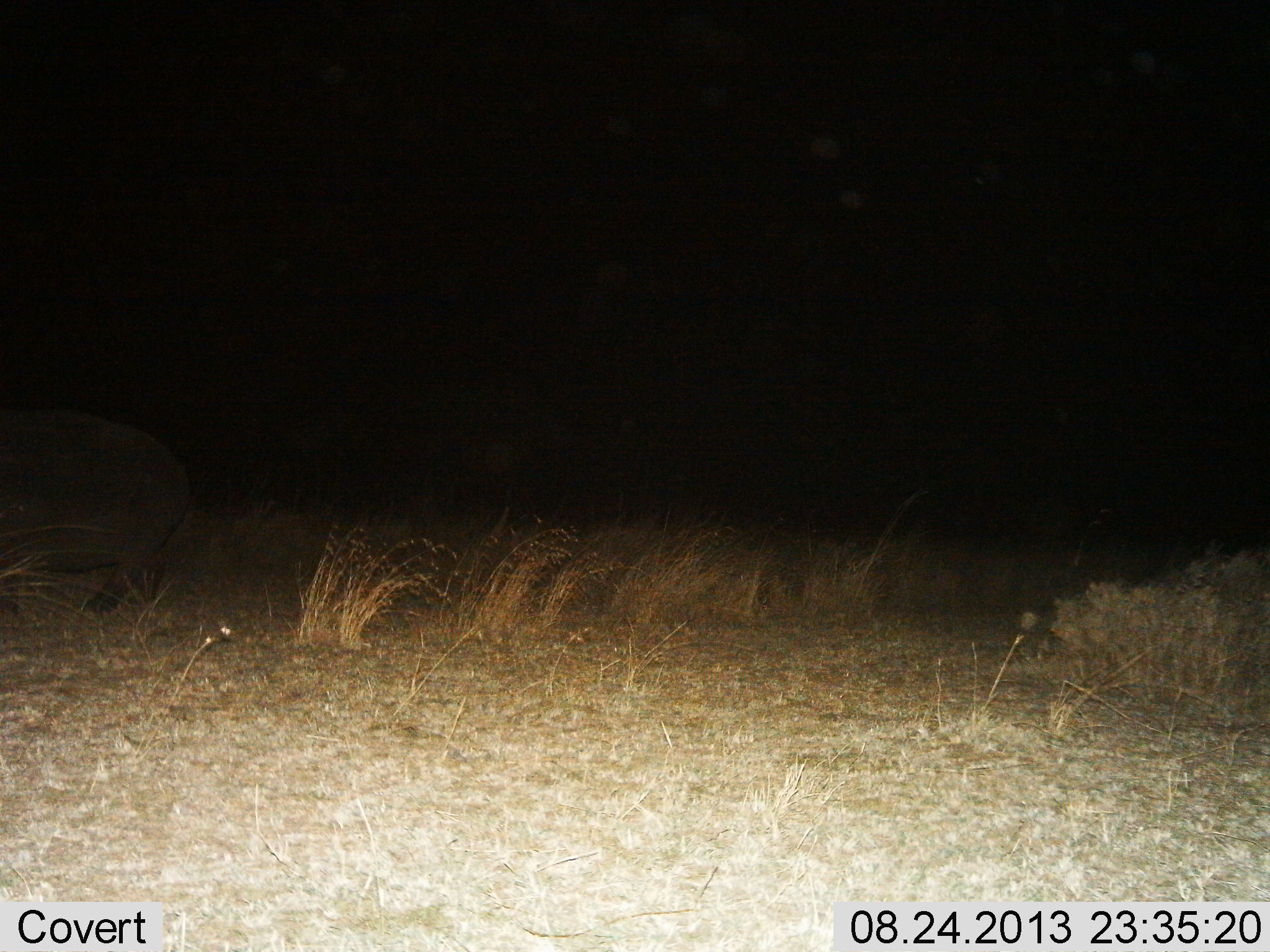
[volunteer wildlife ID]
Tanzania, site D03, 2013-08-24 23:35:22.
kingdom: Animalia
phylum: Chordata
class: Mammalia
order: Artiodactyla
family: Hippopotamidae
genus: Hippopotamus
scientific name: Hippopotamus amphibius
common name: hippopotamus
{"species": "hippopotamus (Hippopotamus amphibius)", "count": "1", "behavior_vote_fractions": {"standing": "17%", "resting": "0%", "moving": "78%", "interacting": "0%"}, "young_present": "0%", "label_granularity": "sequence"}